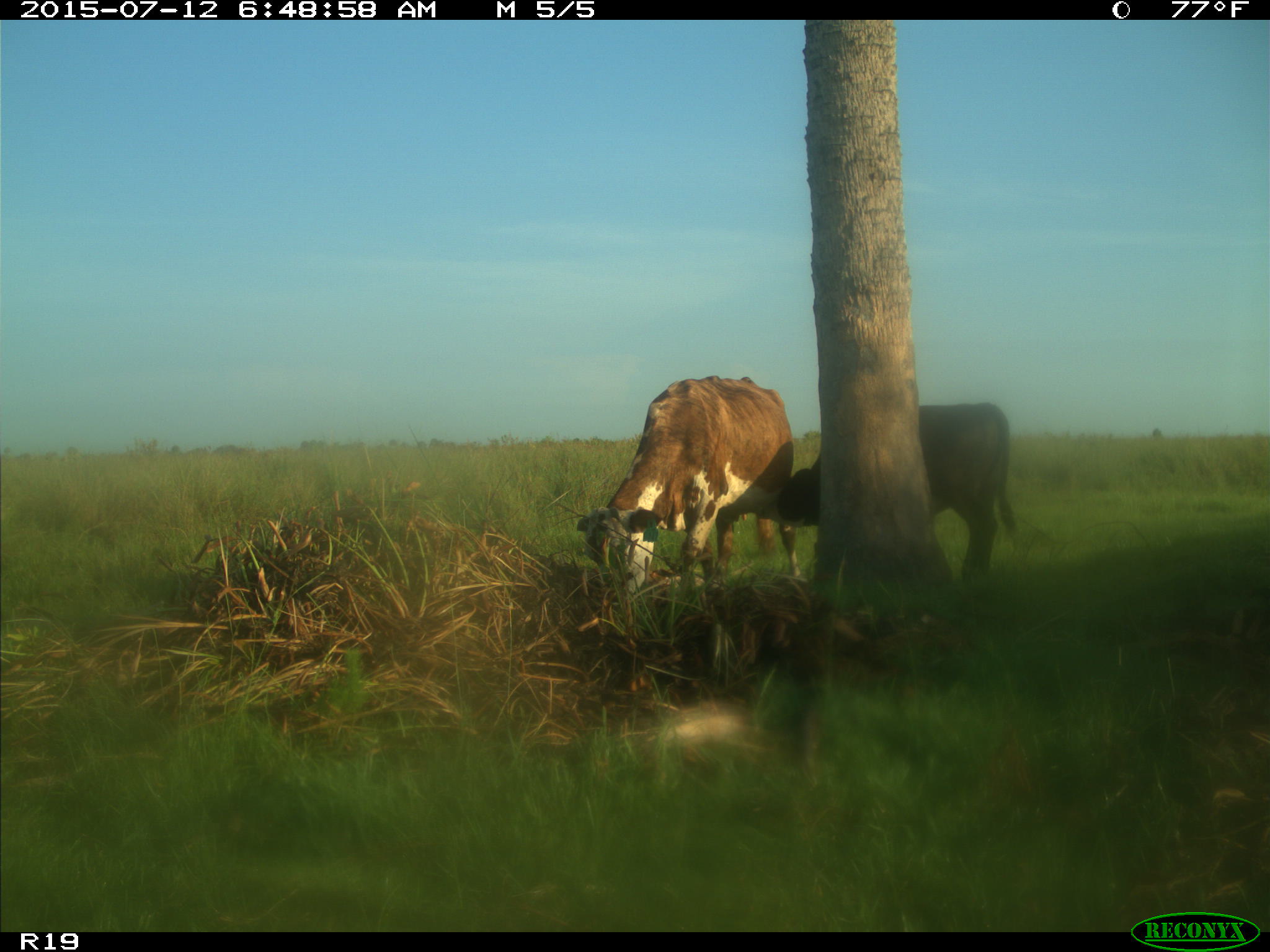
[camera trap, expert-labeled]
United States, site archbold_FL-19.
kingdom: Animalia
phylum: Chordata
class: Mammalia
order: Artiodactyla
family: Bovidae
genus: Bos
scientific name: Bos taurus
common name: domestic cow